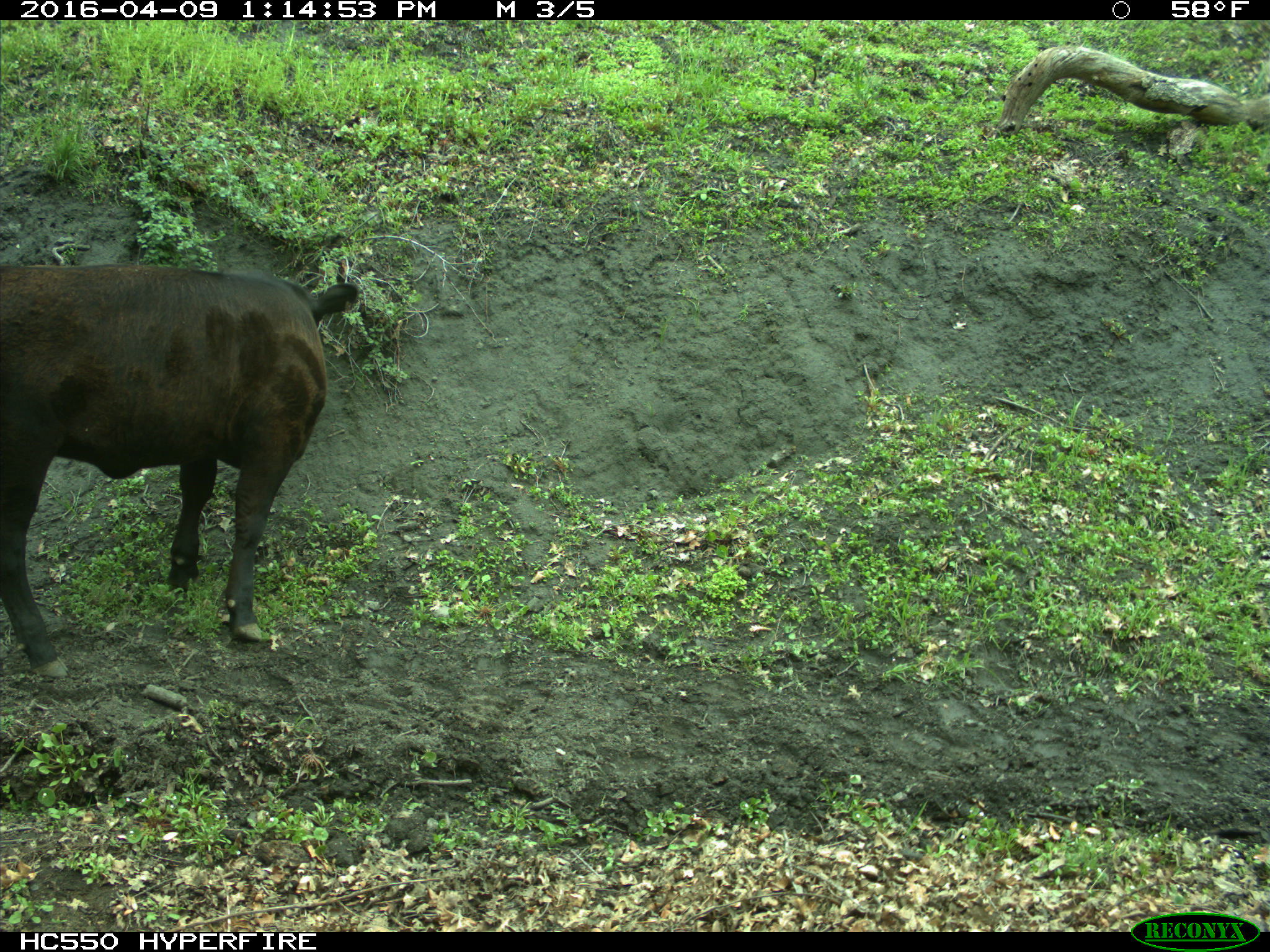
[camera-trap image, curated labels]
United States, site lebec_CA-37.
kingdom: Animalia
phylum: Chordata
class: Mammalia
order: Artiodactyla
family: Bovidae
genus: Bos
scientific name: Bos taurus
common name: domestic cow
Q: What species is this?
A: Bos taurus (domestic cow).